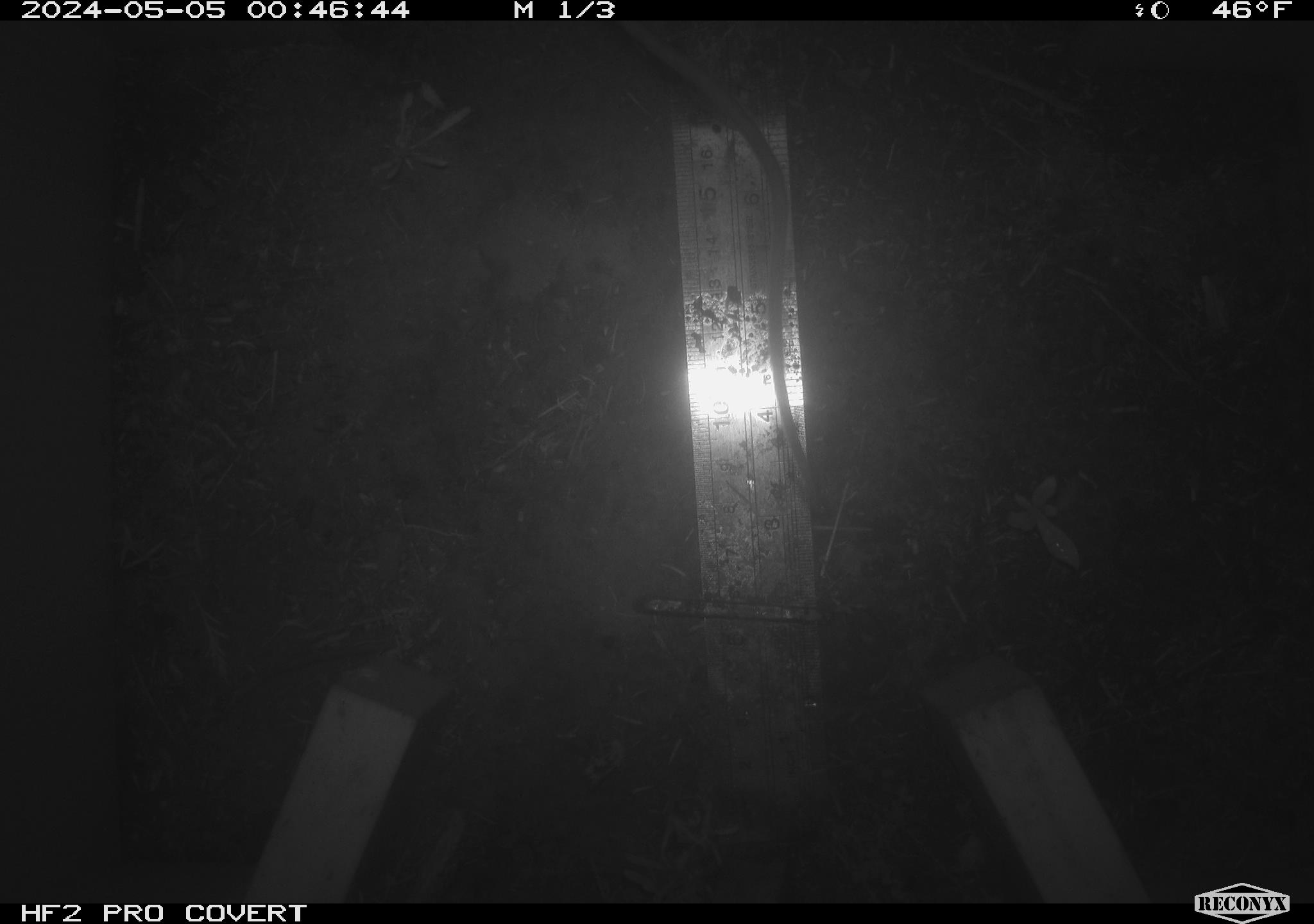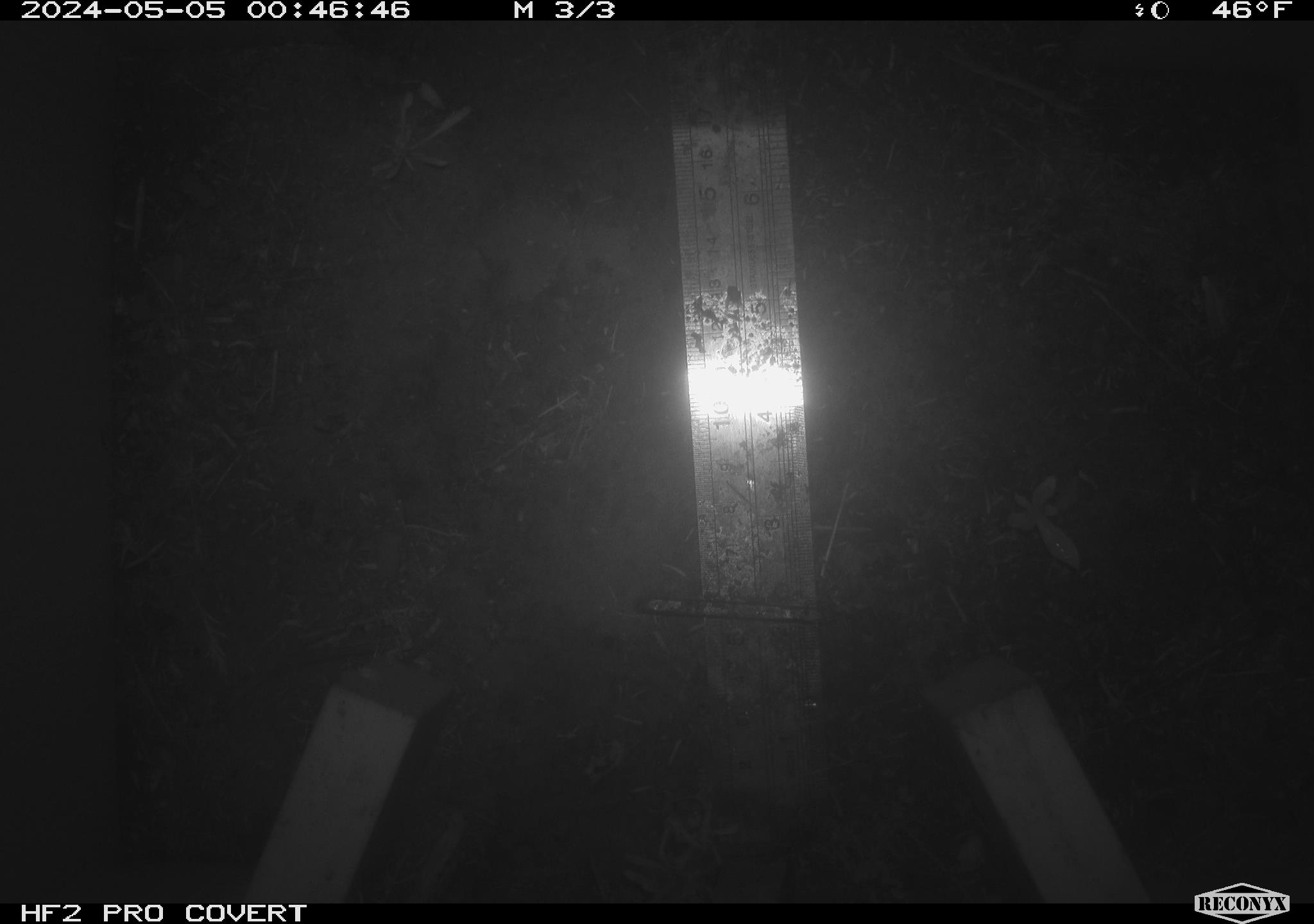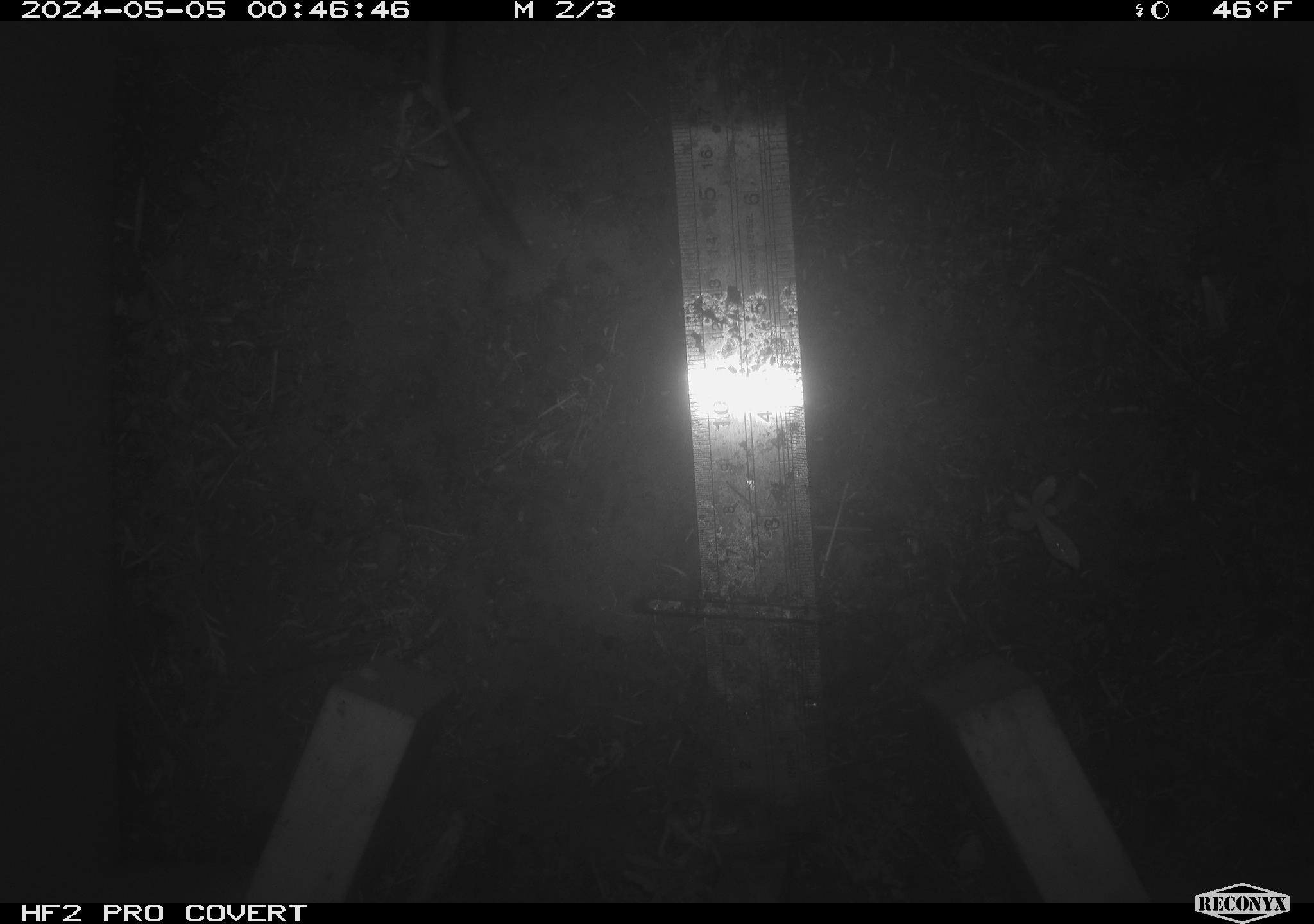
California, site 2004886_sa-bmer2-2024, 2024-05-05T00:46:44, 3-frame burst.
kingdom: Animalia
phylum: Chordata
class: Mammalia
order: Rodentia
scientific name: Rodentia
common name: mouse species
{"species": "mouse species (Rodentia)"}